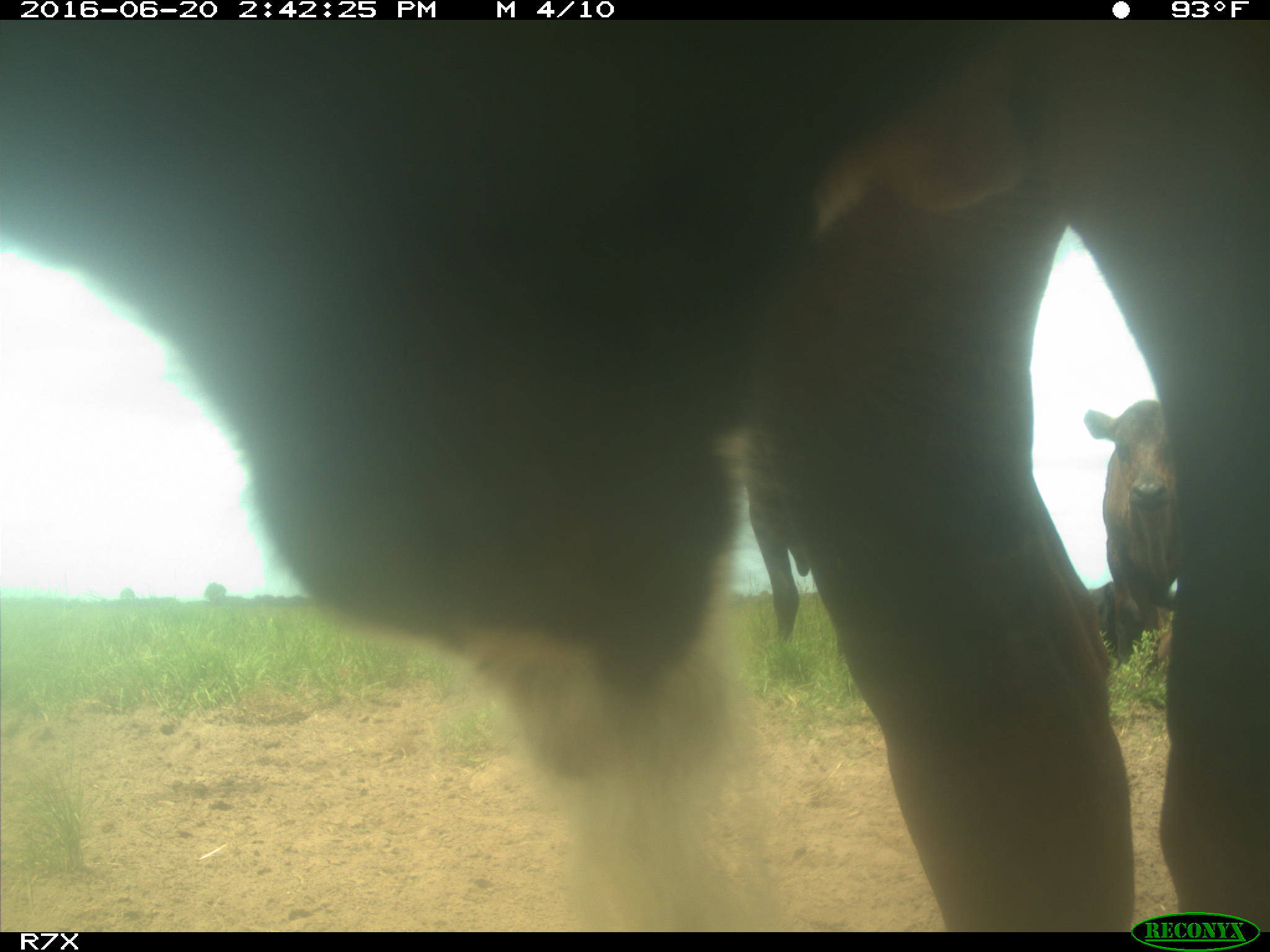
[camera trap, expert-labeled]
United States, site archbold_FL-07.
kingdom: Animalia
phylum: Chordata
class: Mammalia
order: Artiodactyla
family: Bovidae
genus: Bos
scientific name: Bos taurus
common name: domestic cow